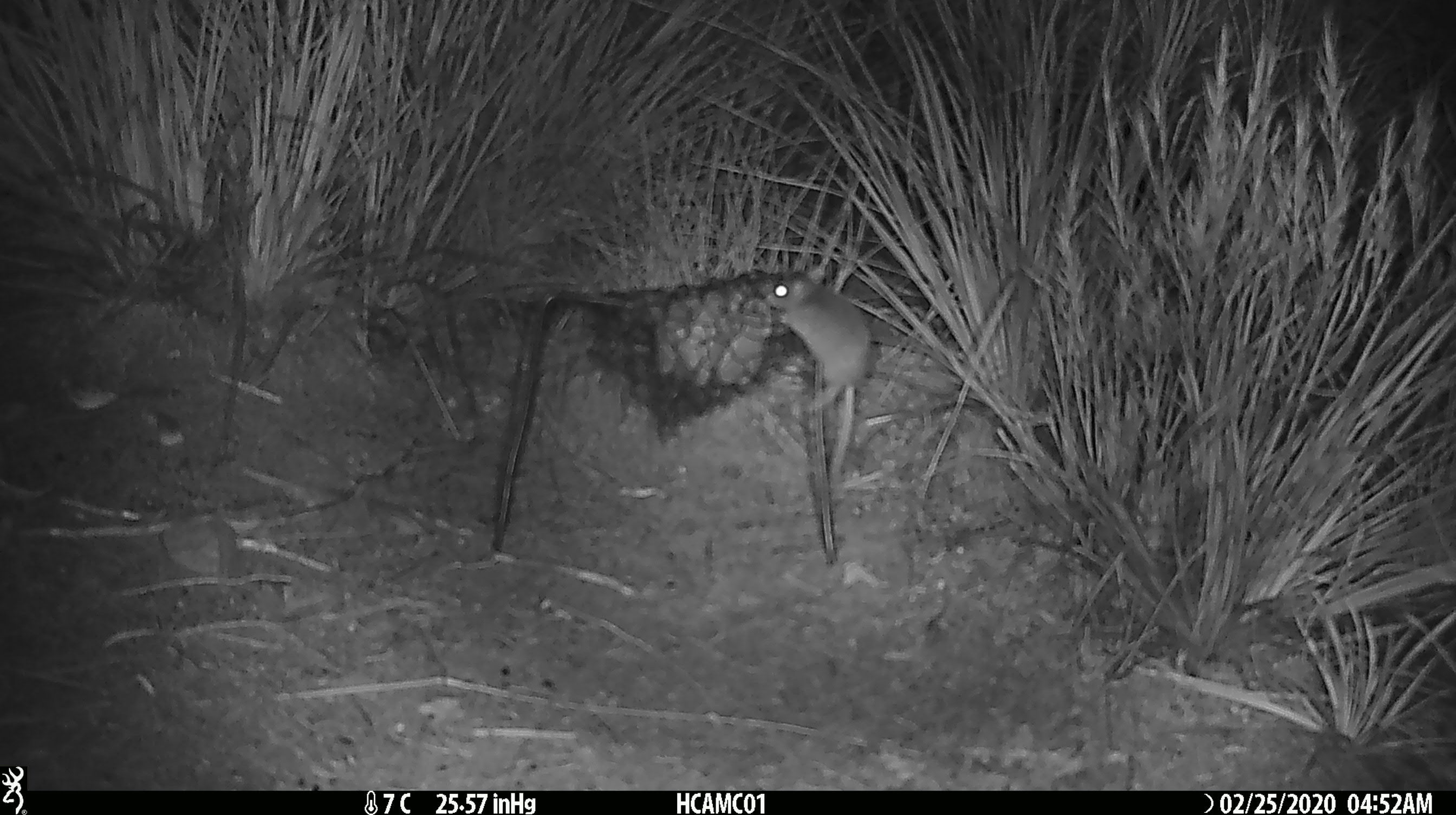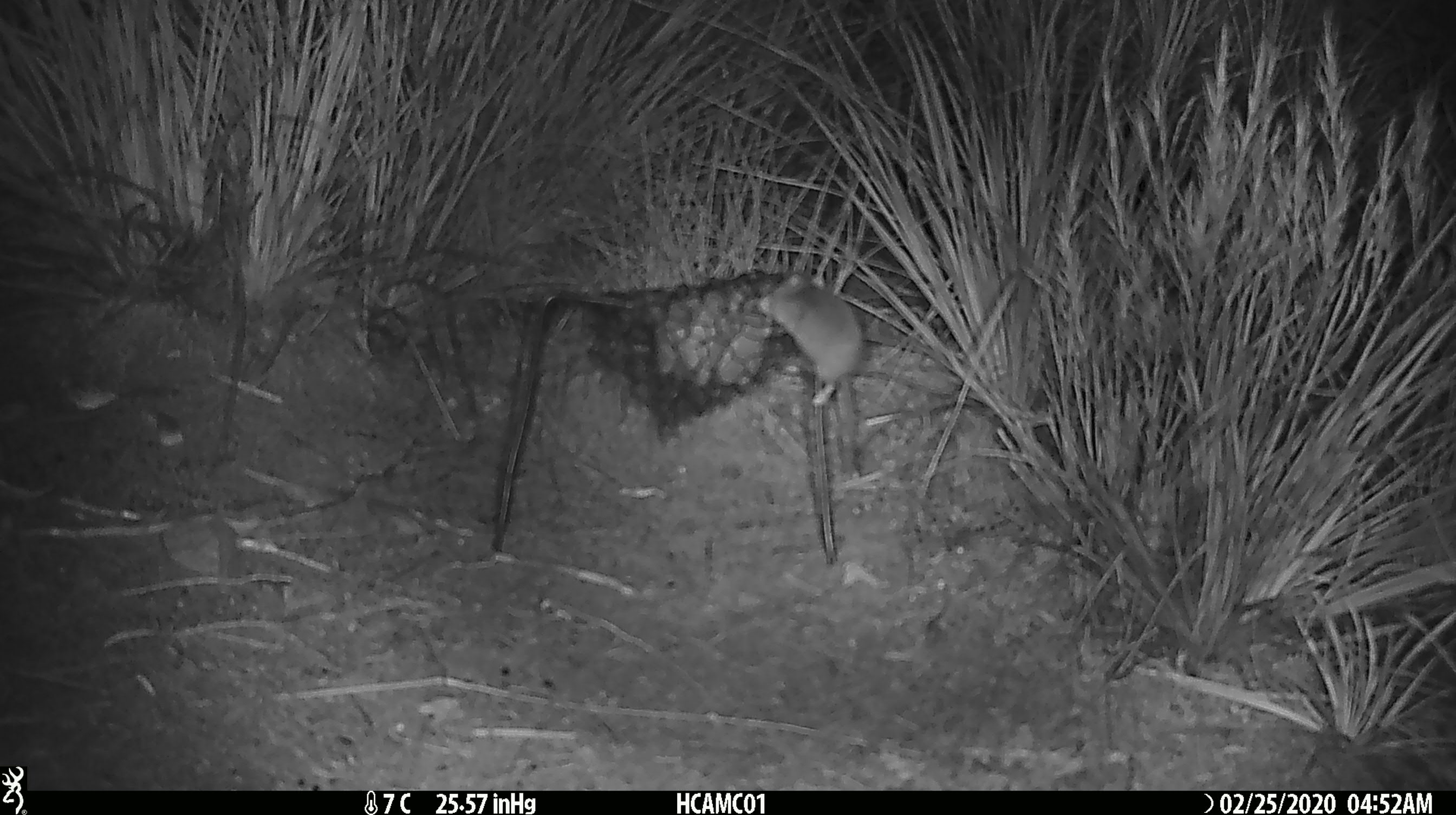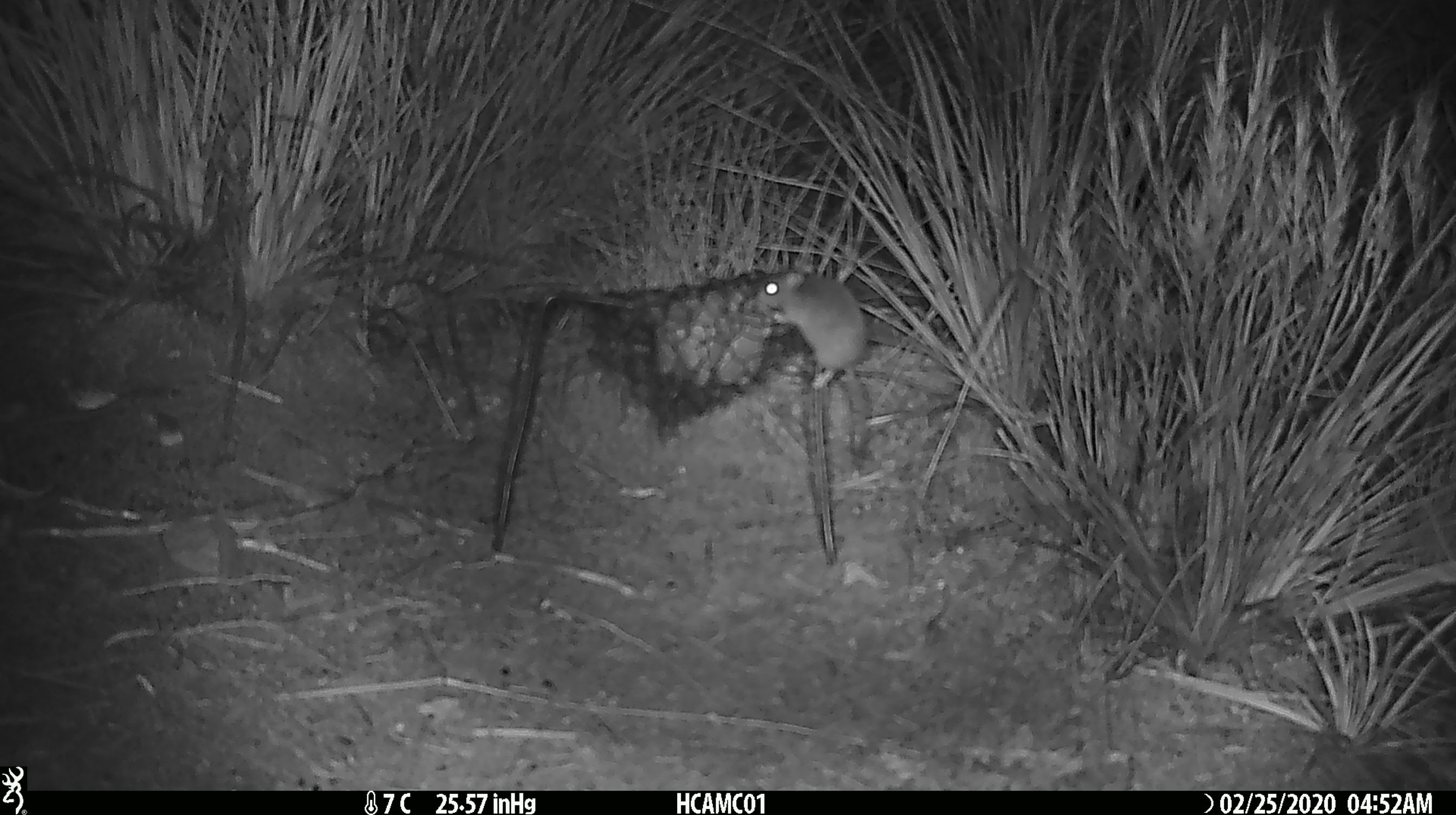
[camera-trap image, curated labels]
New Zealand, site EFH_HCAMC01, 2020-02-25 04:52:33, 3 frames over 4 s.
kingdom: Animalia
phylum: Chordata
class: Mammalia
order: Rodentia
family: Muridae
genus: Mus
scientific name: Mus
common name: mouse